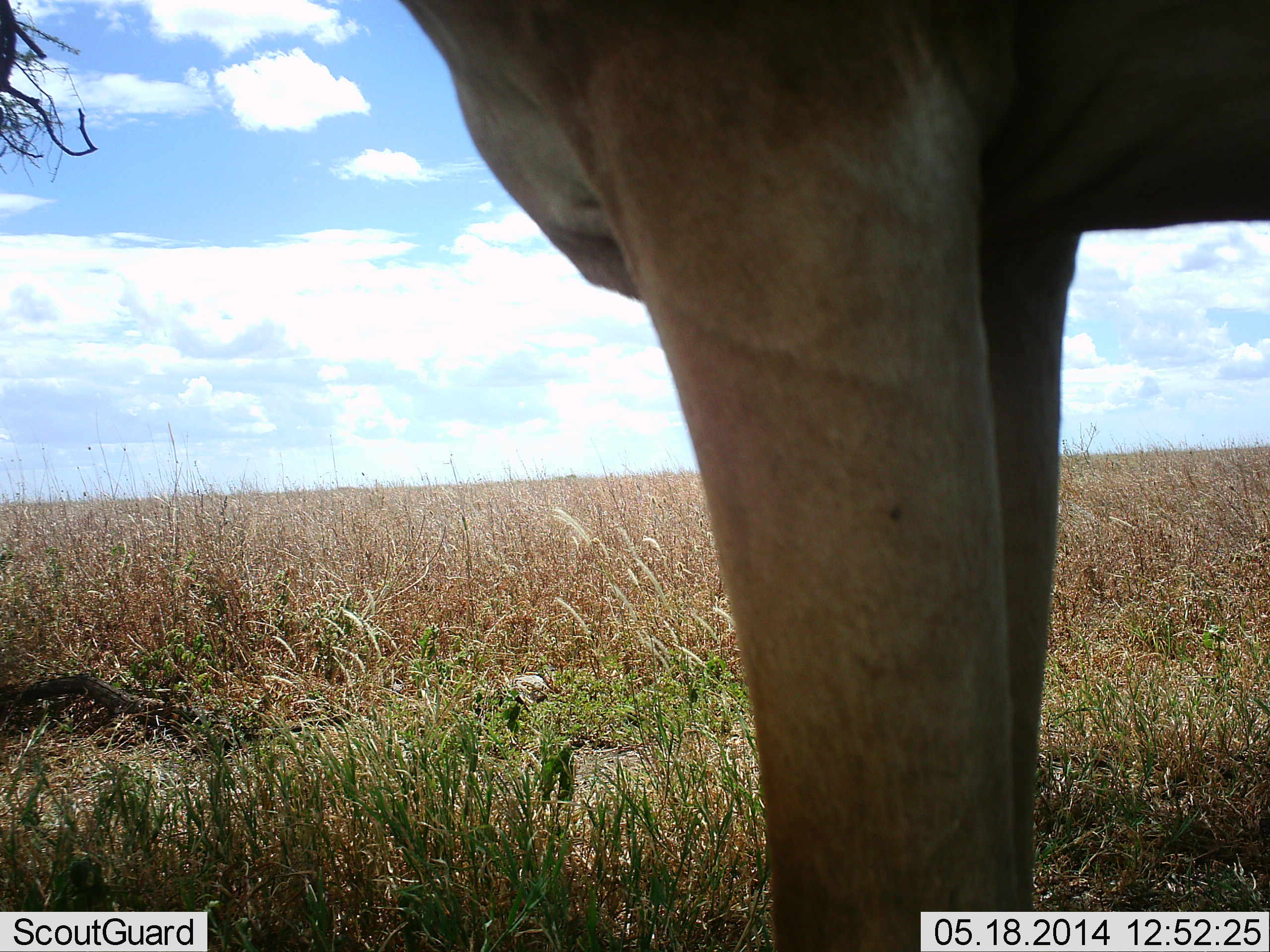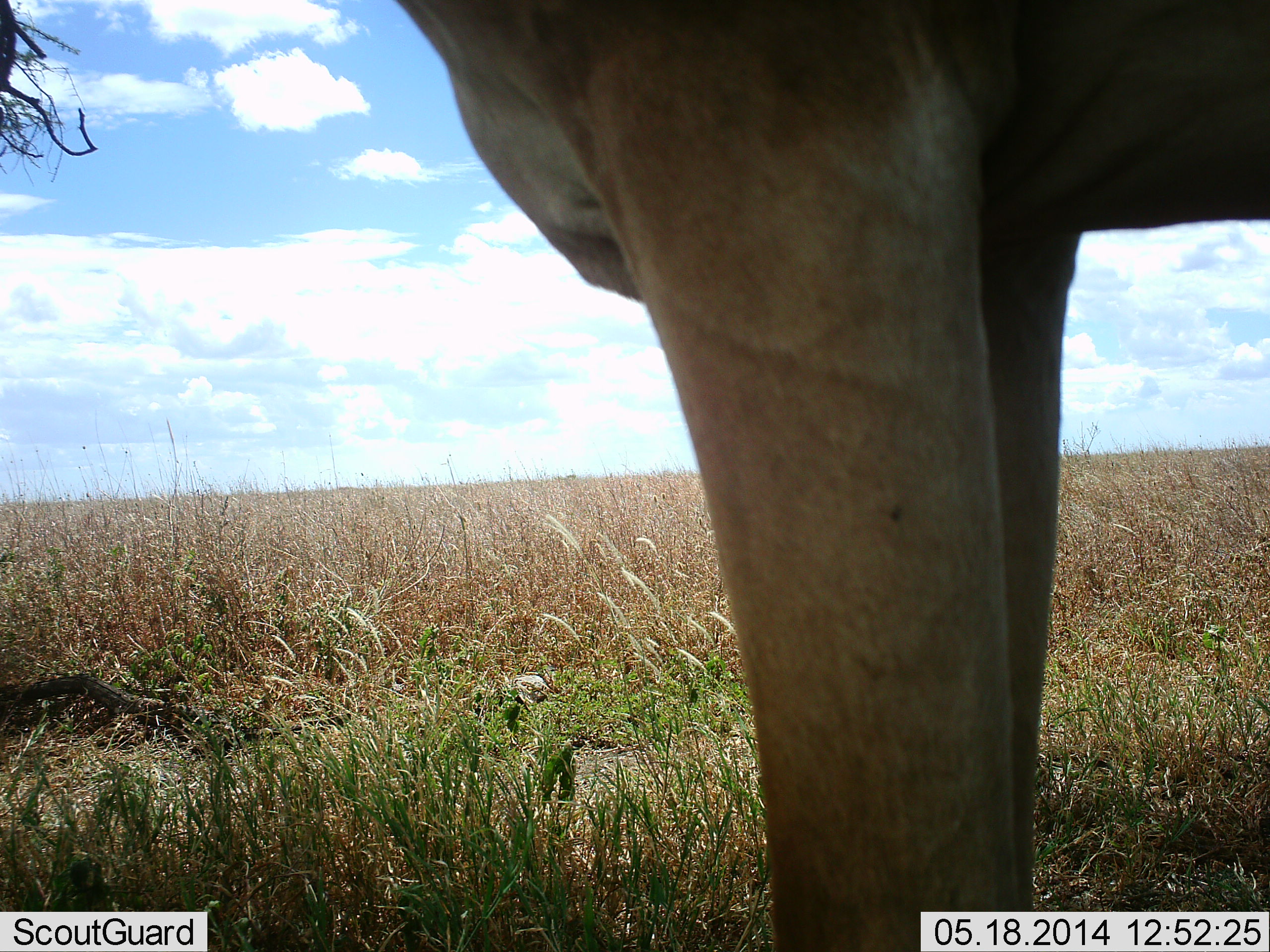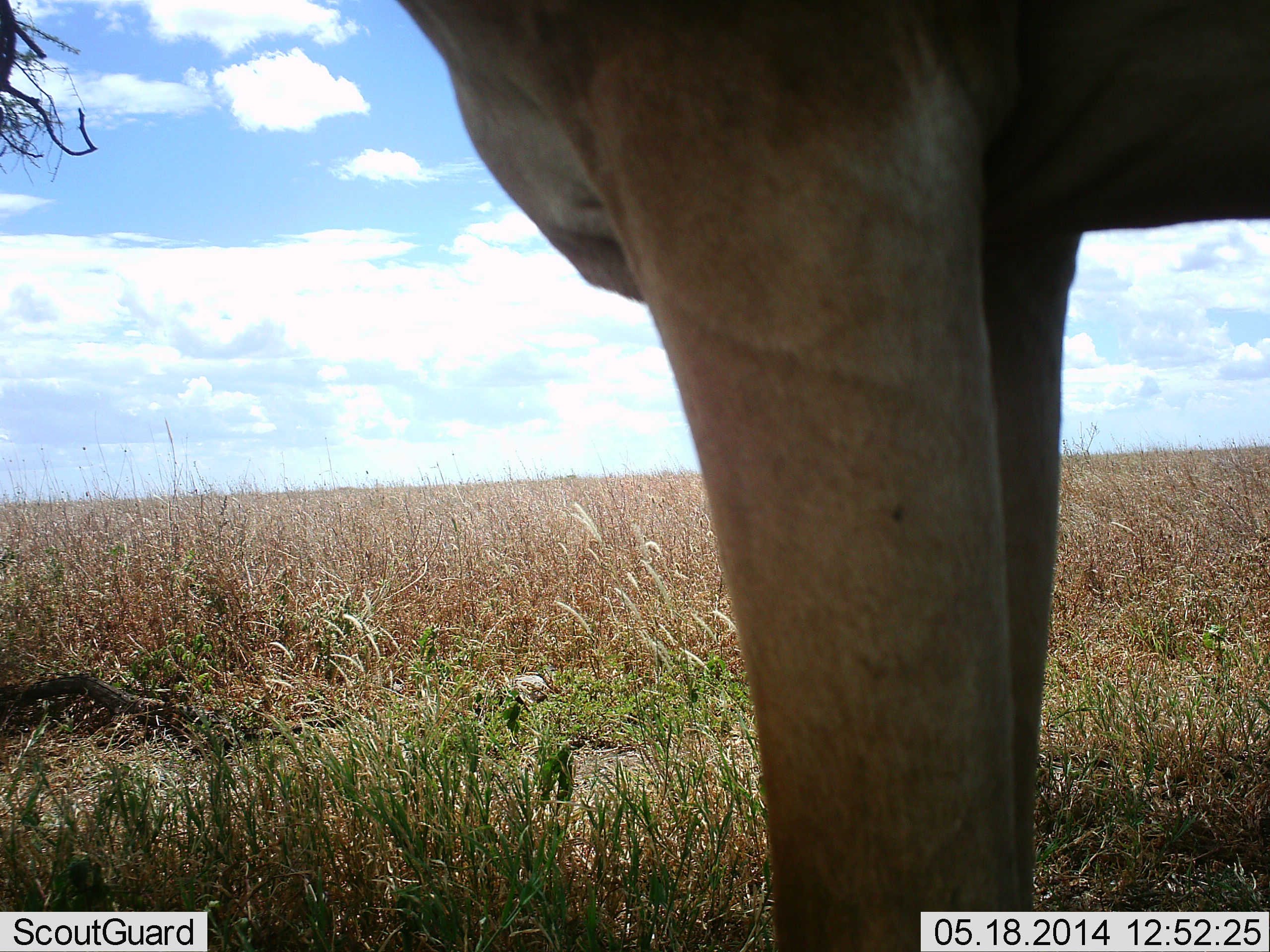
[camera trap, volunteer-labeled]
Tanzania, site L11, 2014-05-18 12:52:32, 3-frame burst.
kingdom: Animalia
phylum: Chordata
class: Mammalia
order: Artiodactyla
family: Bovidae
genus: Alcelaphus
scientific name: Alcelaphus buselaphus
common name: hartebeest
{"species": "hartebeest (Alcelaphus buselaphus)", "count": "1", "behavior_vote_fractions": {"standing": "100%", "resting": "0%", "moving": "0%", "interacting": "0%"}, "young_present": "0%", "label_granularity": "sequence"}